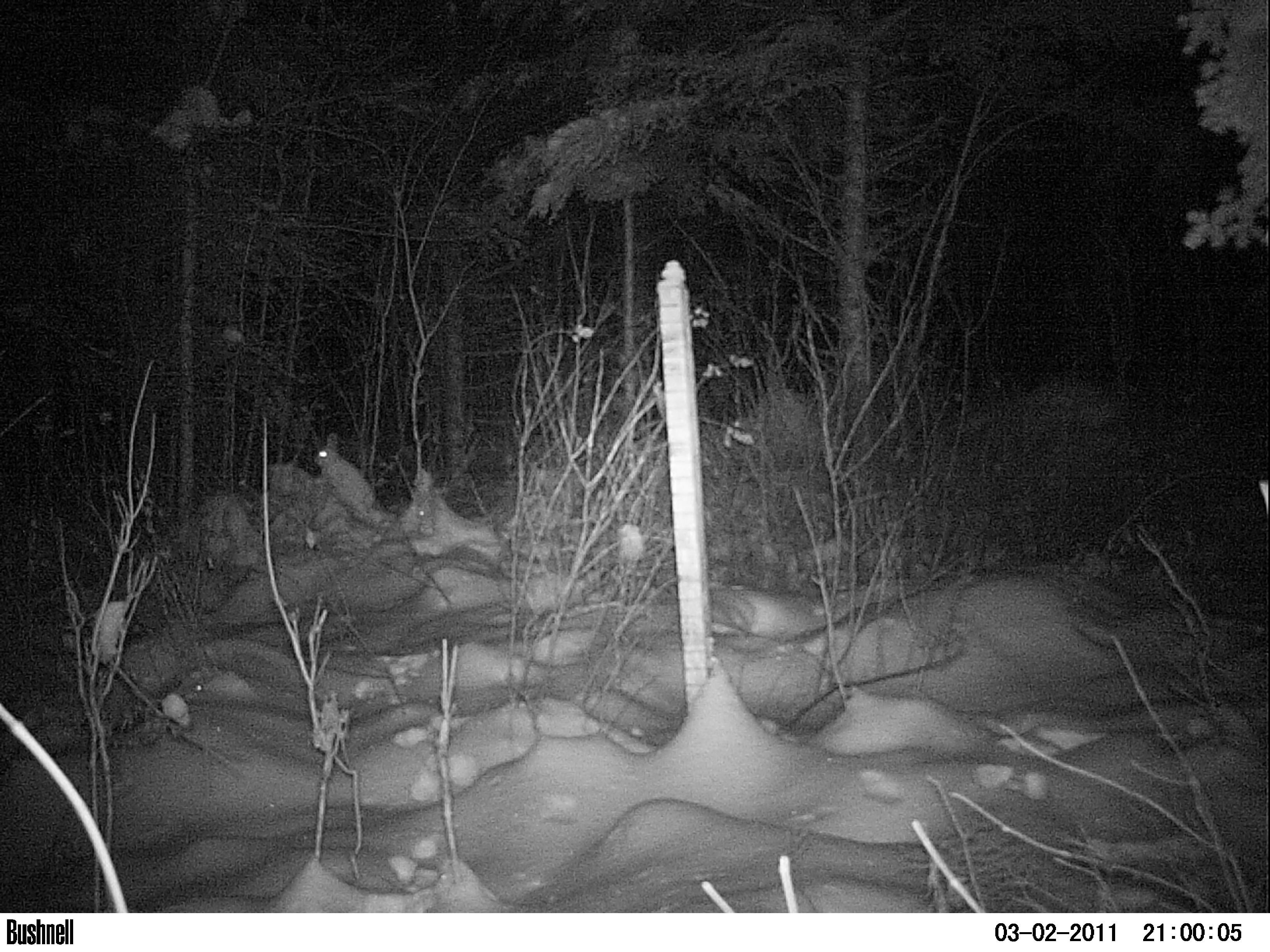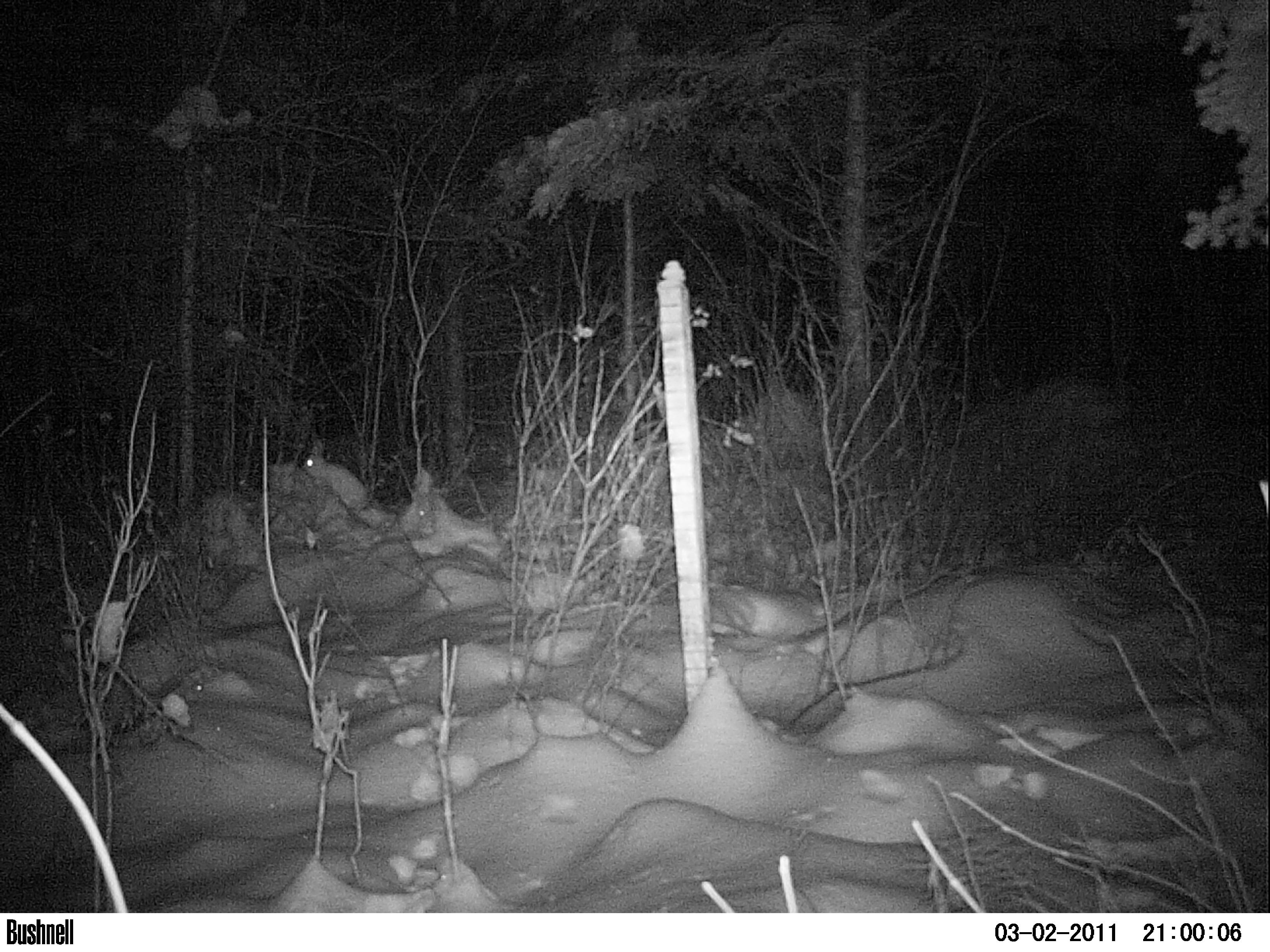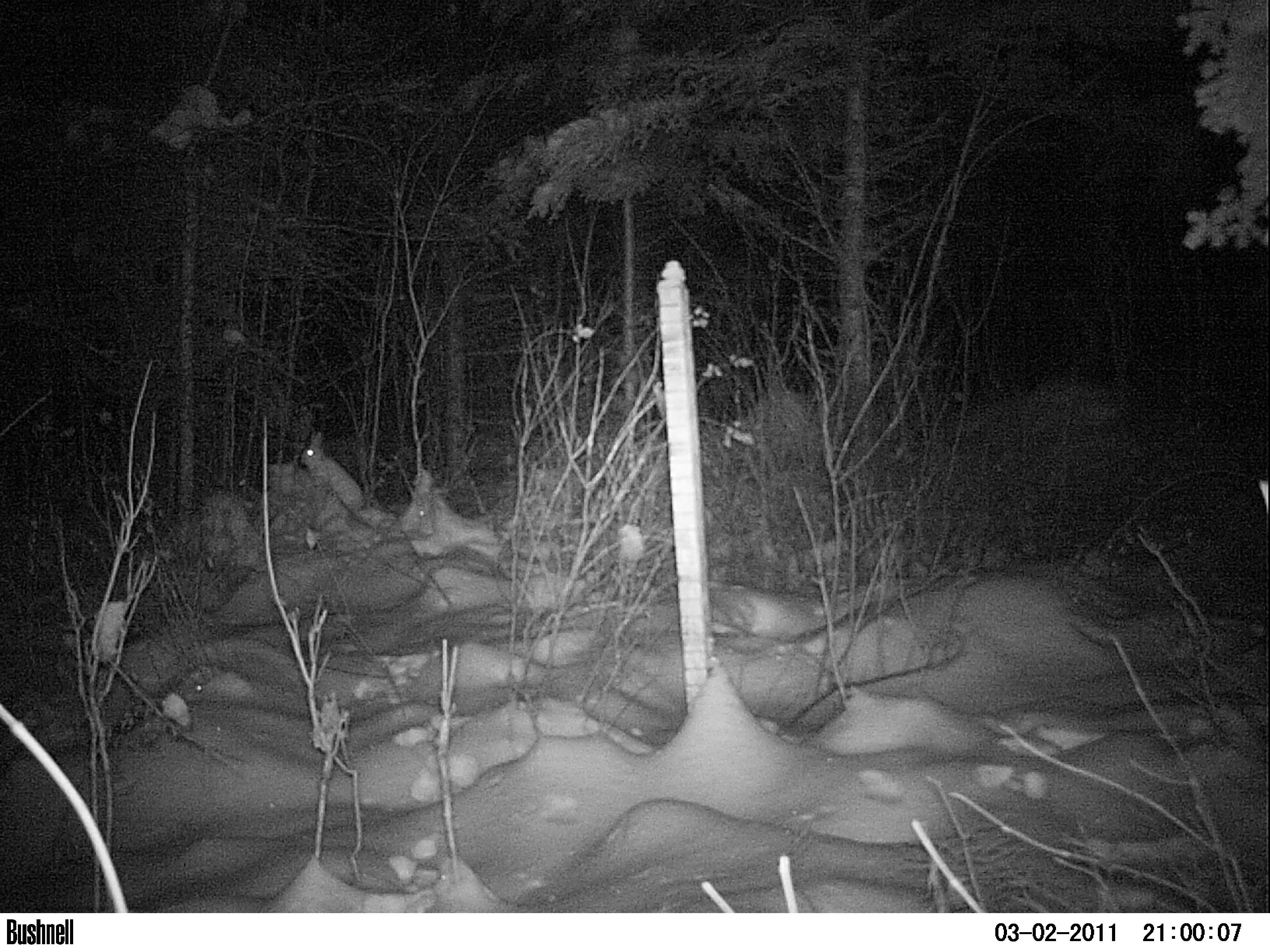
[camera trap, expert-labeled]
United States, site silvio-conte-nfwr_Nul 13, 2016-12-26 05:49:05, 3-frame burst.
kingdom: Animalia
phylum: Chordata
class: Mammalia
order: Lagomorpha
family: Leporidae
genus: Lepus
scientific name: Lepus americanus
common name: snowshoe hare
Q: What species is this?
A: Snowshoe hare (Lepus americanus).